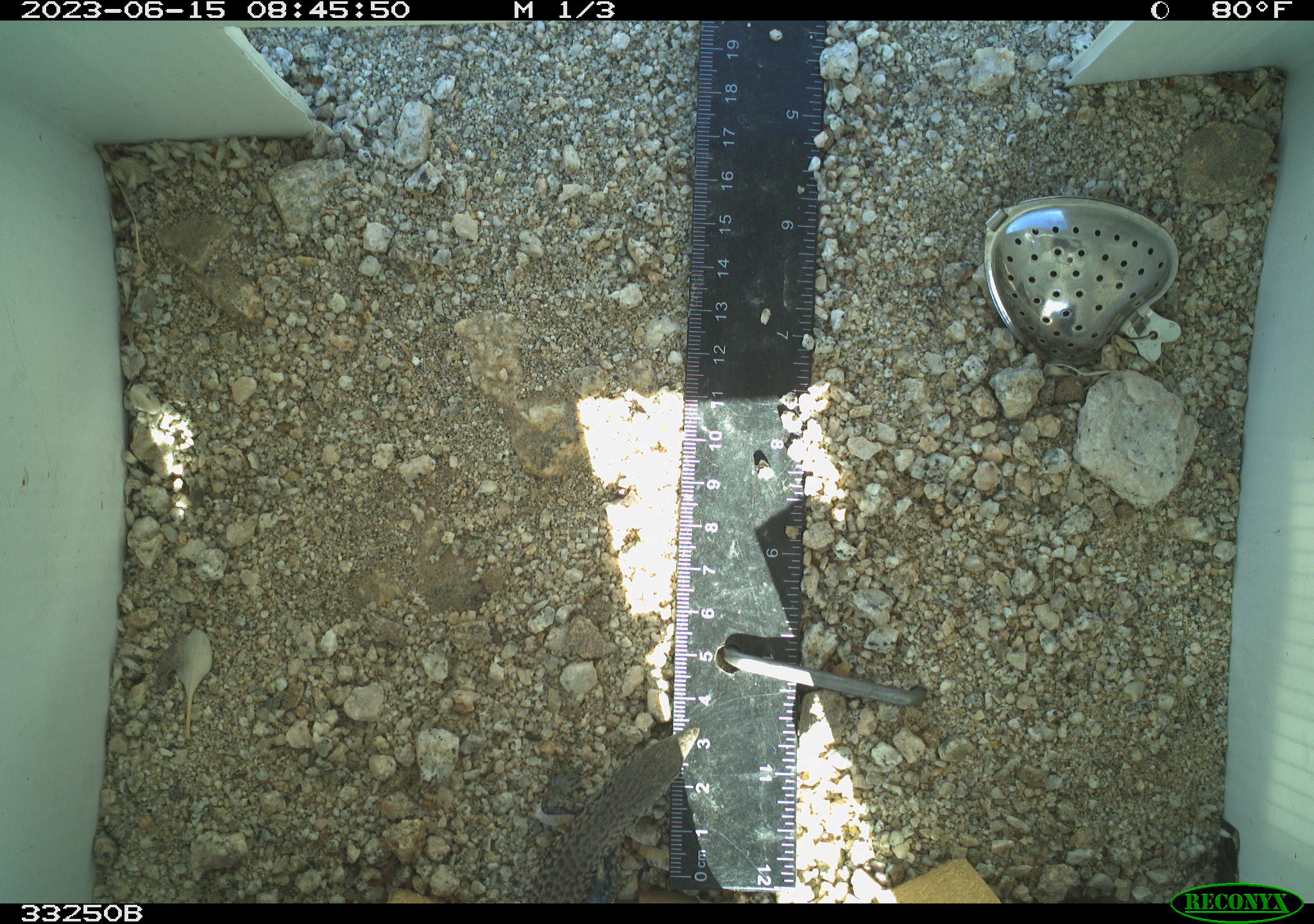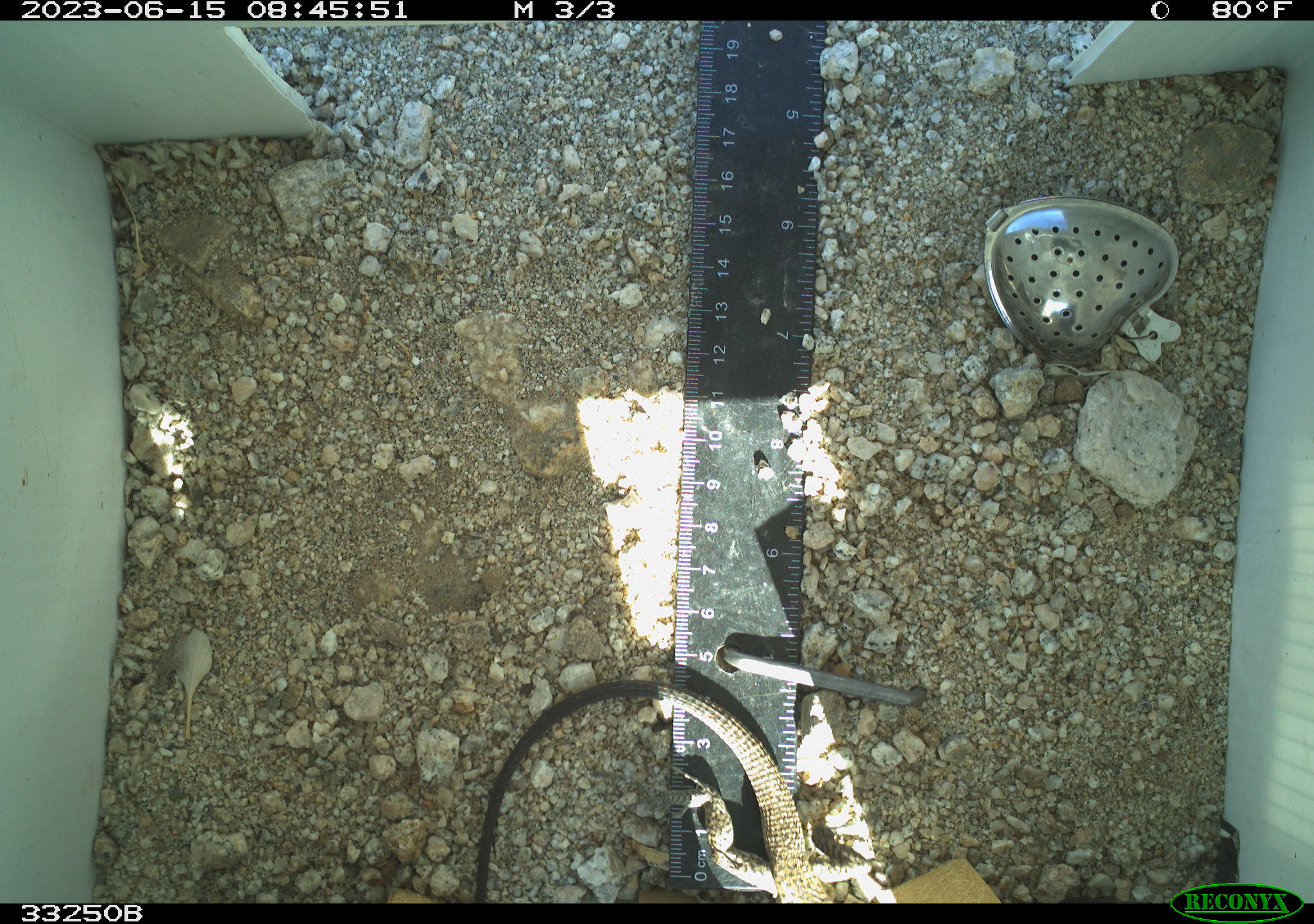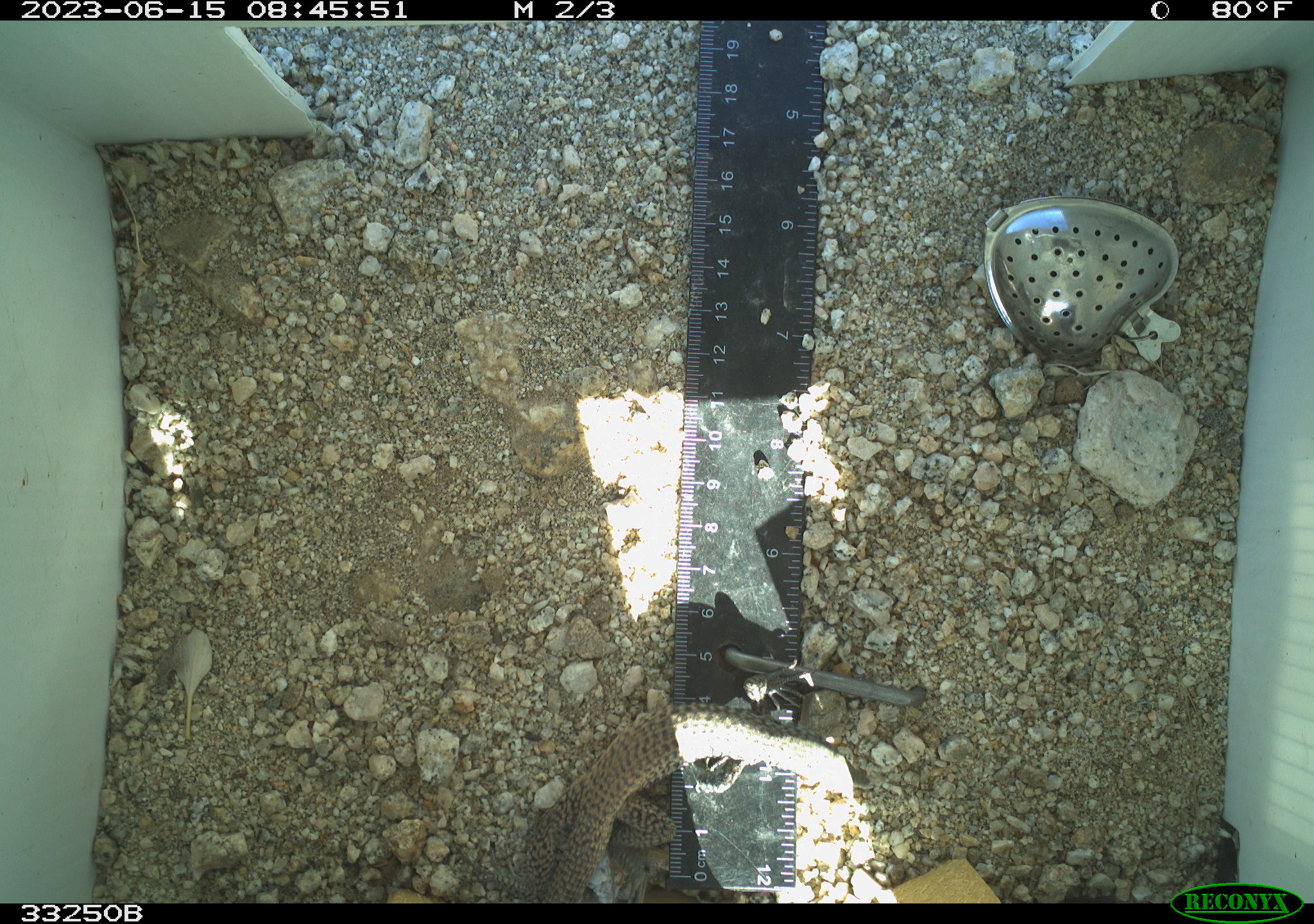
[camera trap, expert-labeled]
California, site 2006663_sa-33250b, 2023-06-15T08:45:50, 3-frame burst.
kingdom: Animalia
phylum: Chordata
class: Reptilia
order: Squamata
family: Teiidae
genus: Aspidoscelis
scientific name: Aspidoscelis tigris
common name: western whiptail